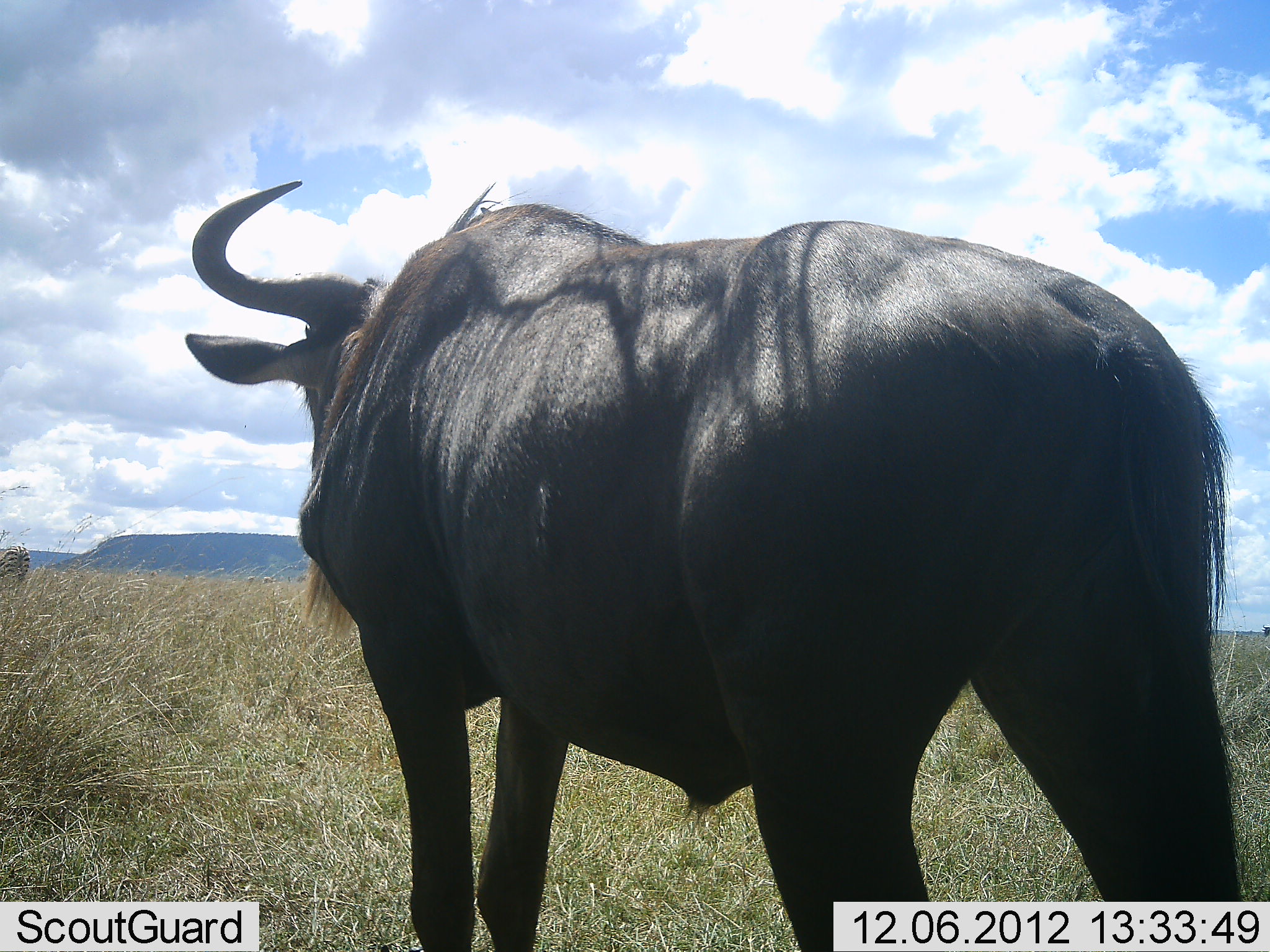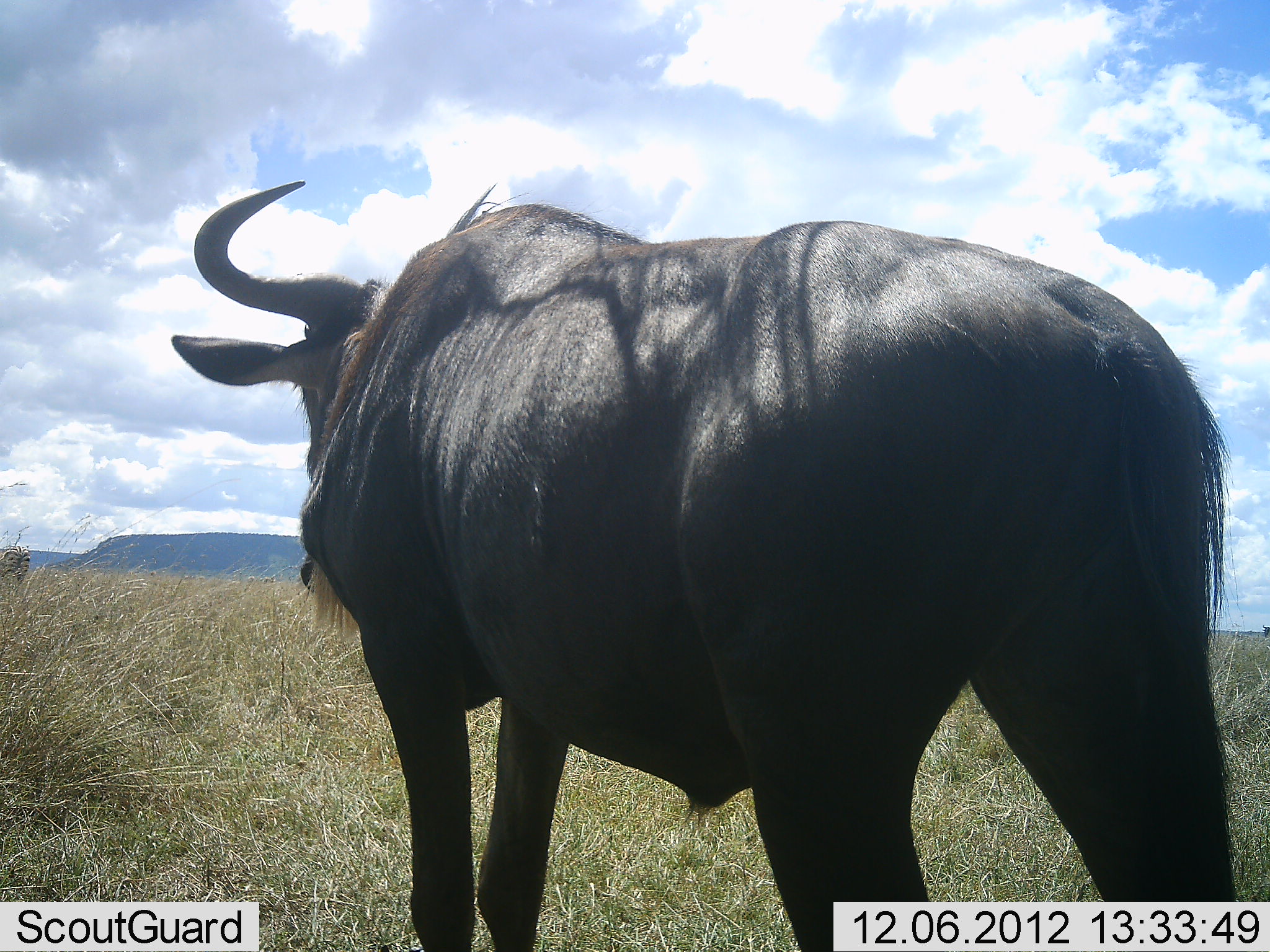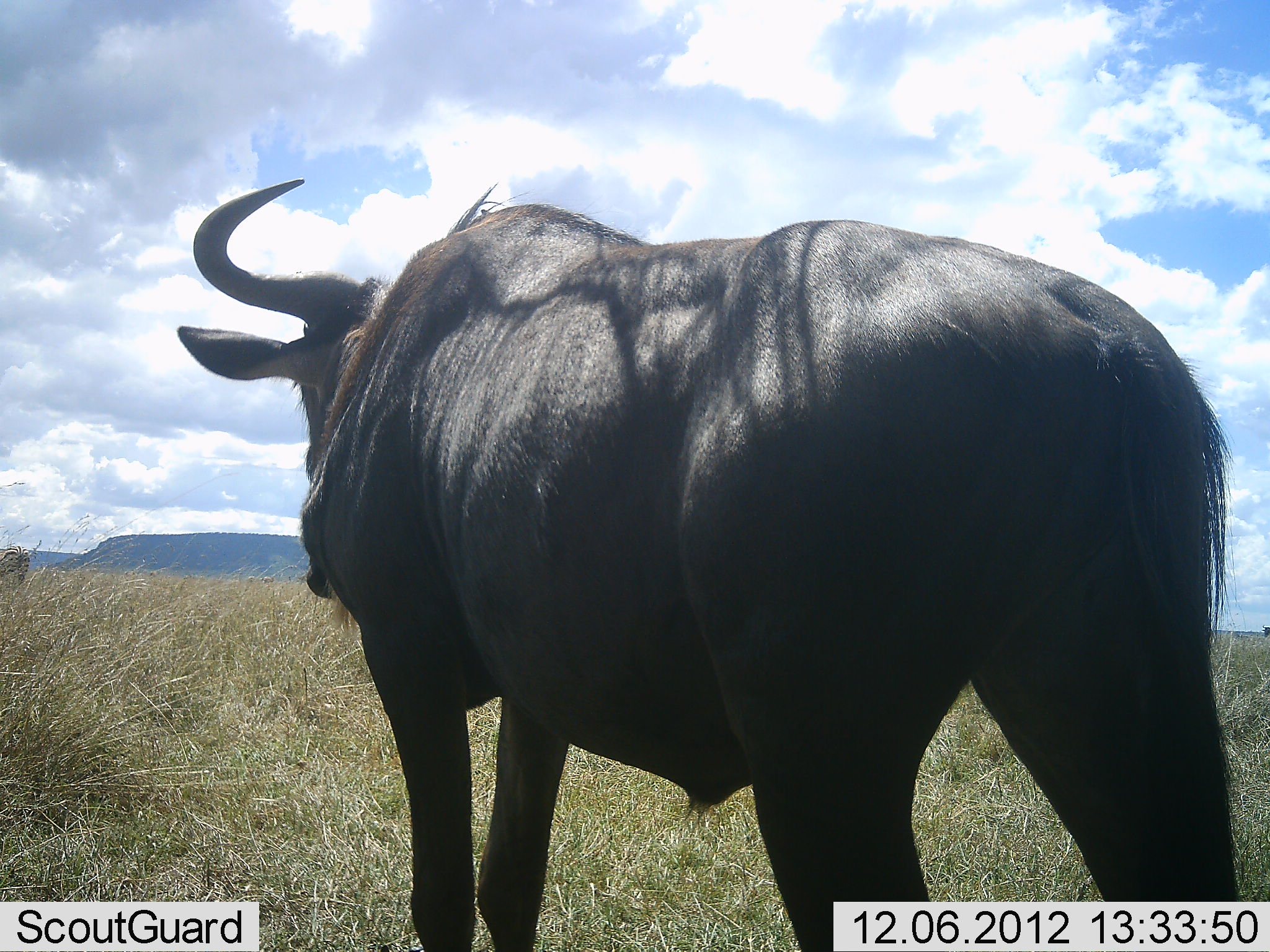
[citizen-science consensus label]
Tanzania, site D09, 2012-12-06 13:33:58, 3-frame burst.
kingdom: Animalia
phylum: Chordata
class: Mammalia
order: Artiodactyla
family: Bovidae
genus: Connochaetes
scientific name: Connochaetes taurinus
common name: blue wildebeest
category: wildebeest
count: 1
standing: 100%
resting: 0%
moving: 0%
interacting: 0%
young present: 0%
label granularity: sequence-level